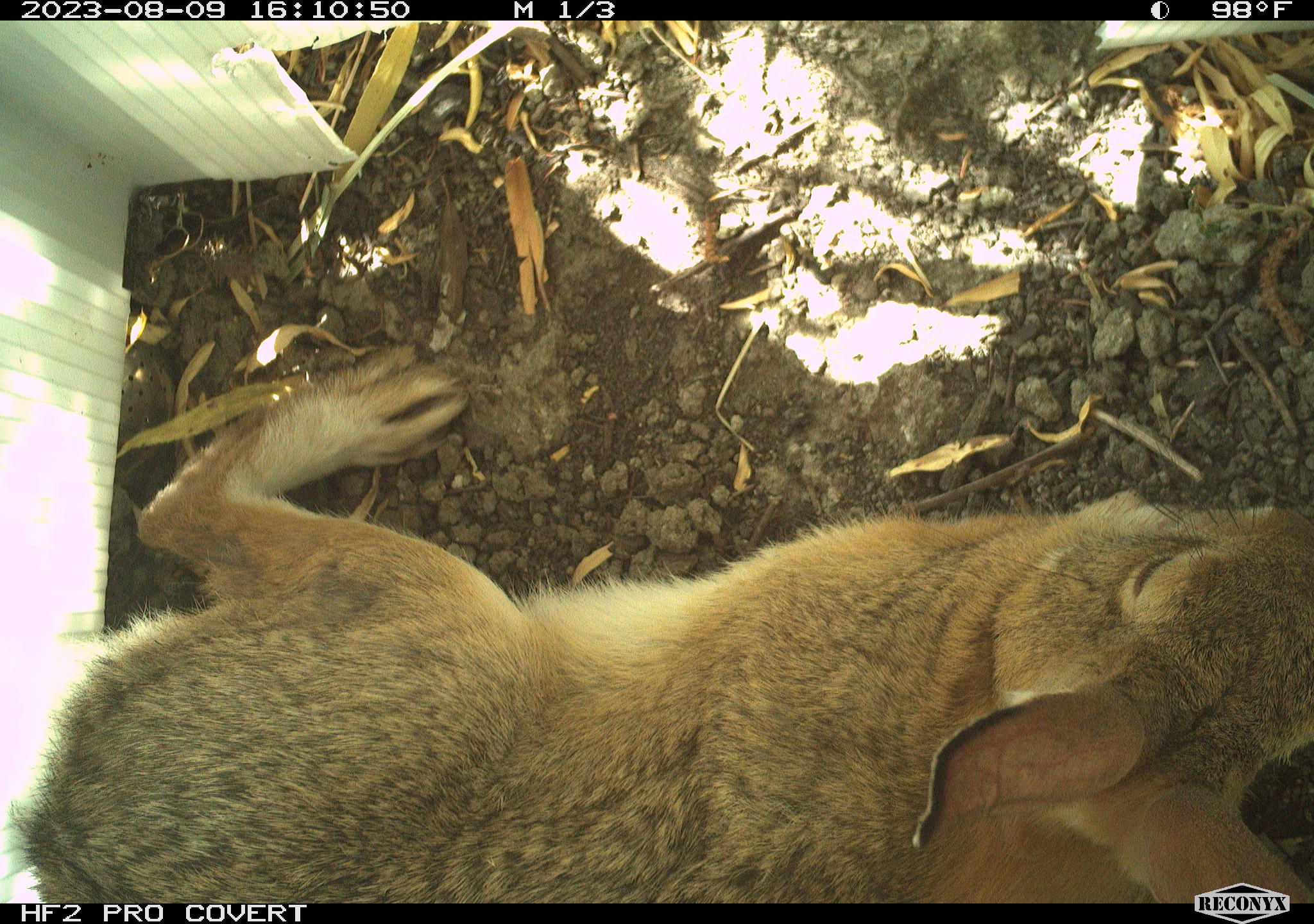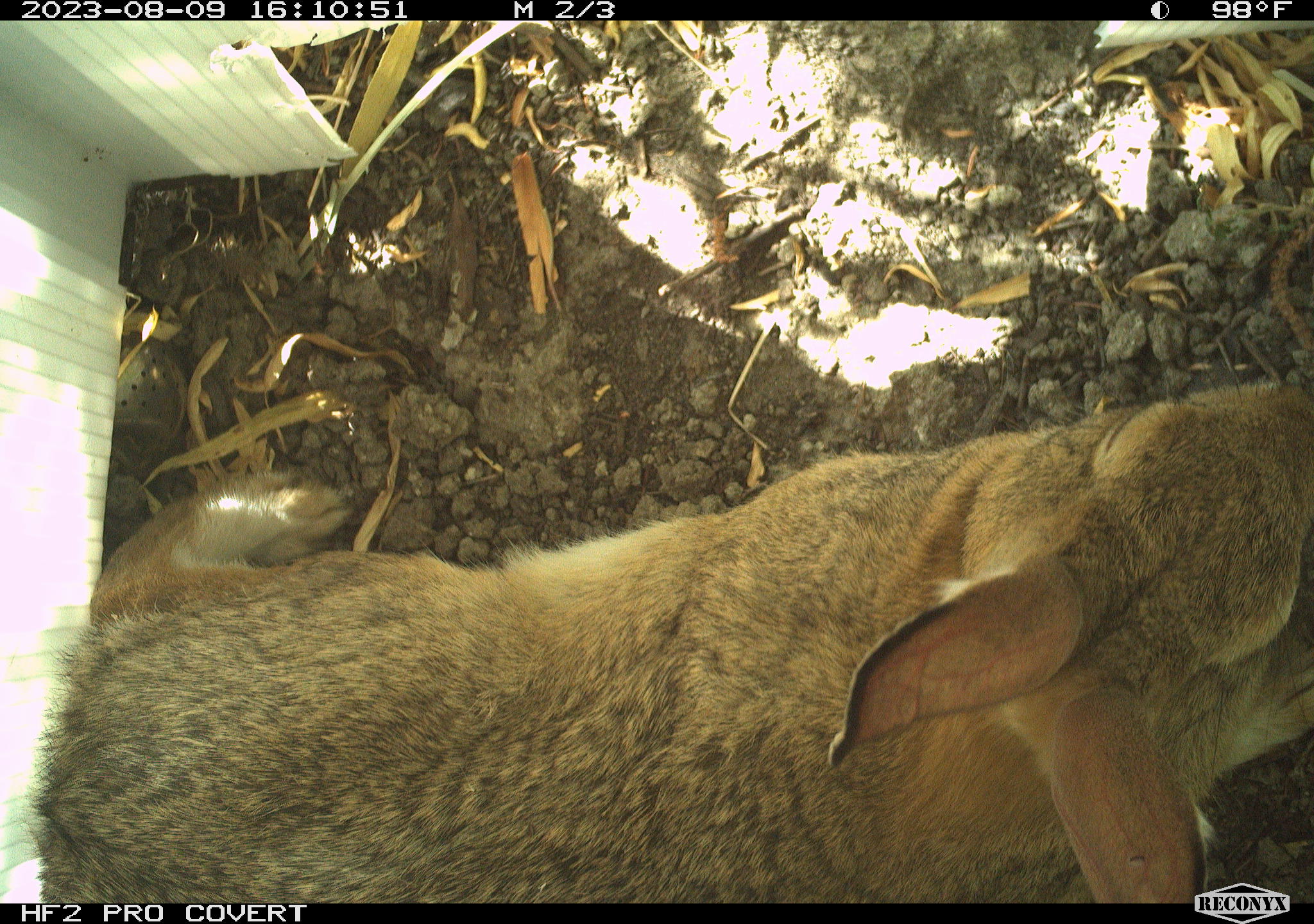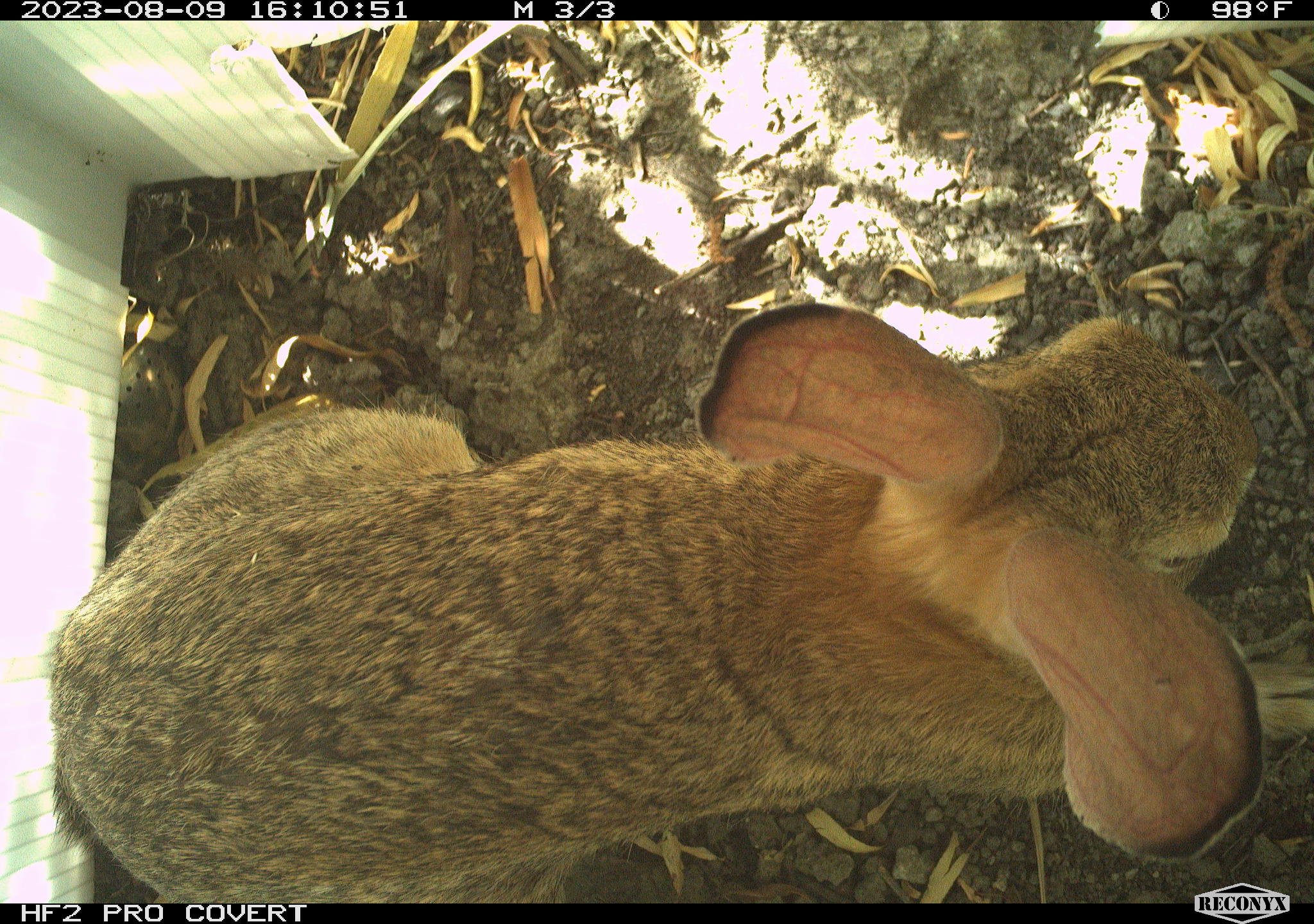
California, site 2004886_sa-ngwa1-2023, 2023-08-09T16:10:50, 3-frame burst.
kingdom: Animalia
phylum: Chordata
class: Mammalia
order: Lagomorpha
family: Leporidae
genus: Sylvilagus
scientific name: Sylvilagus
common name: cottontail rabbits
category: sylvilagus species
Sylvilagus species (cottontail rabbits) (Sylvilagus).